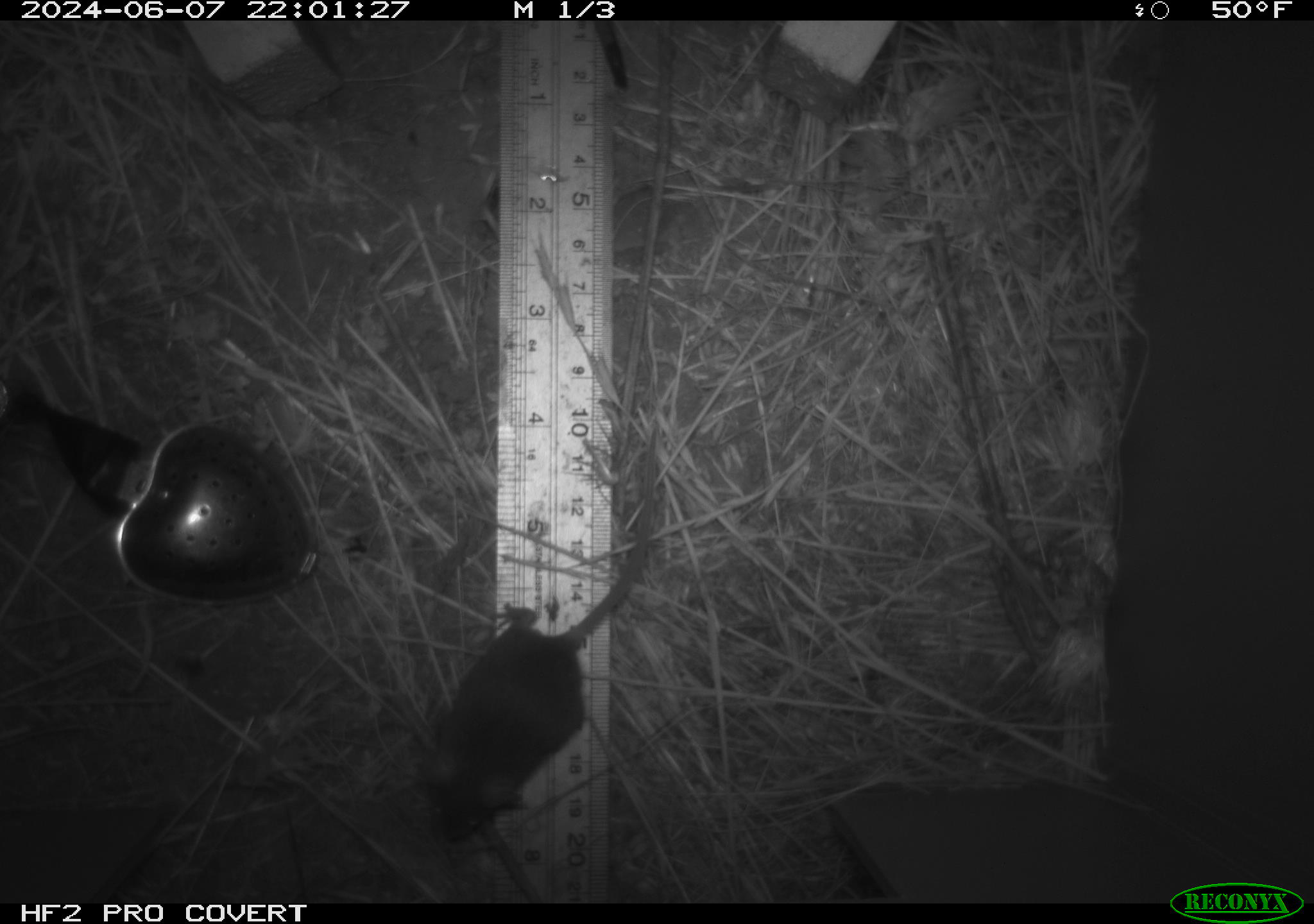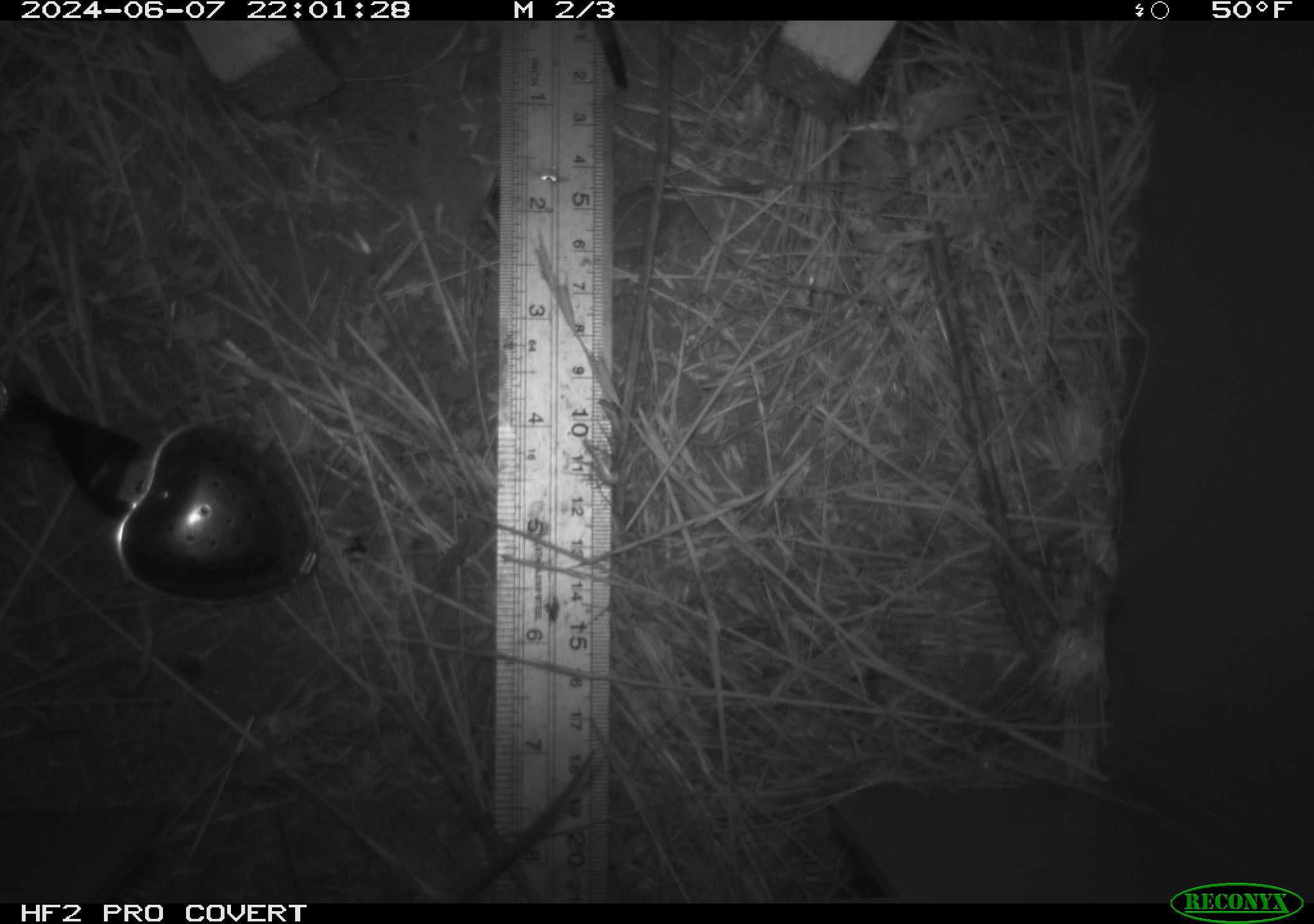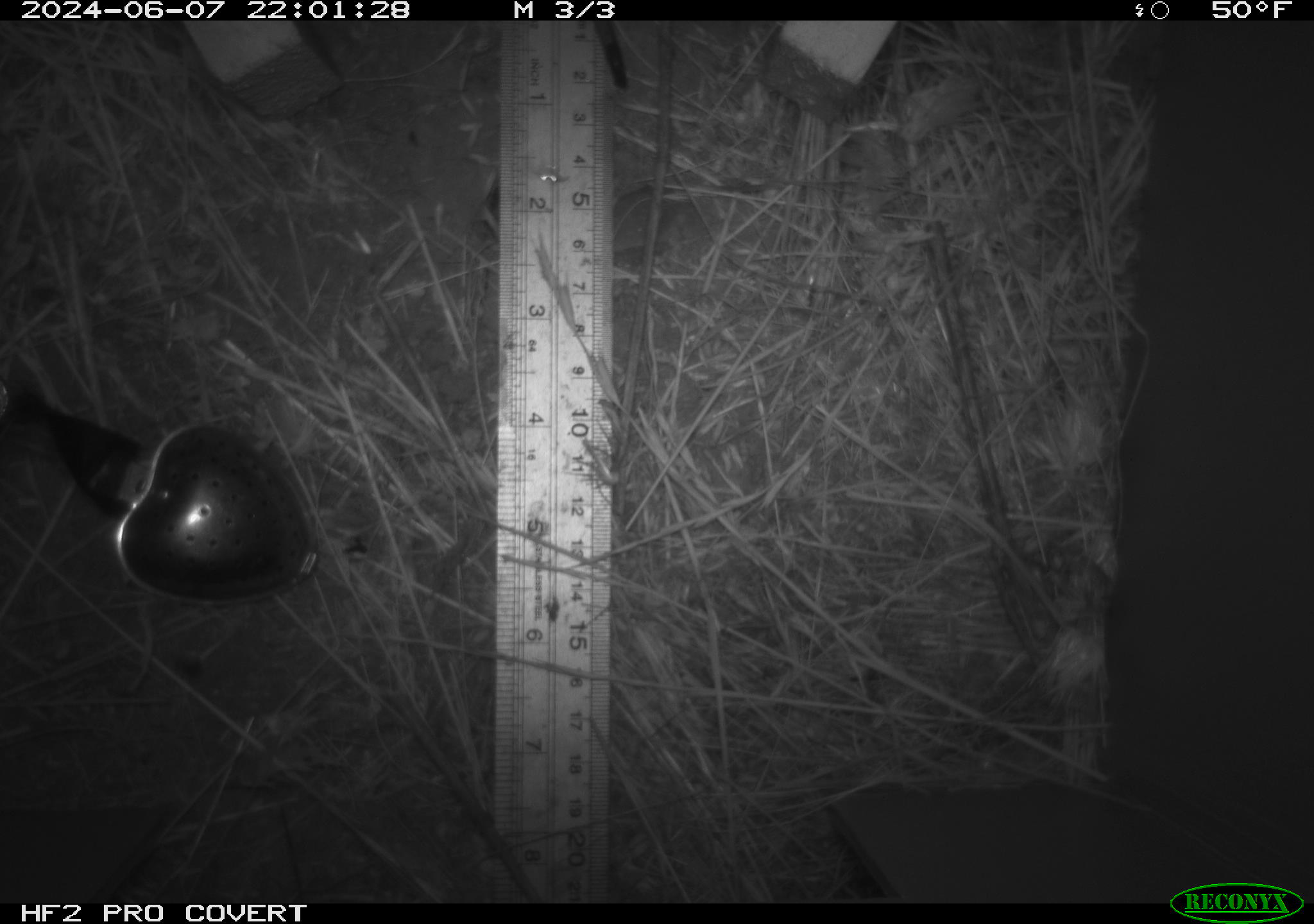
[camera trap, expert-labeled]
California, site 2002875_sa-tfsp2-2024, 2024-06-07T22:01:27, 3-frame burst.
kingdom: Animalia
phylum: Chordata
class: Mammalia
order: Rodentia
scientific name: Rodentia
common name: mouse species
Mouse species (Rodentia).